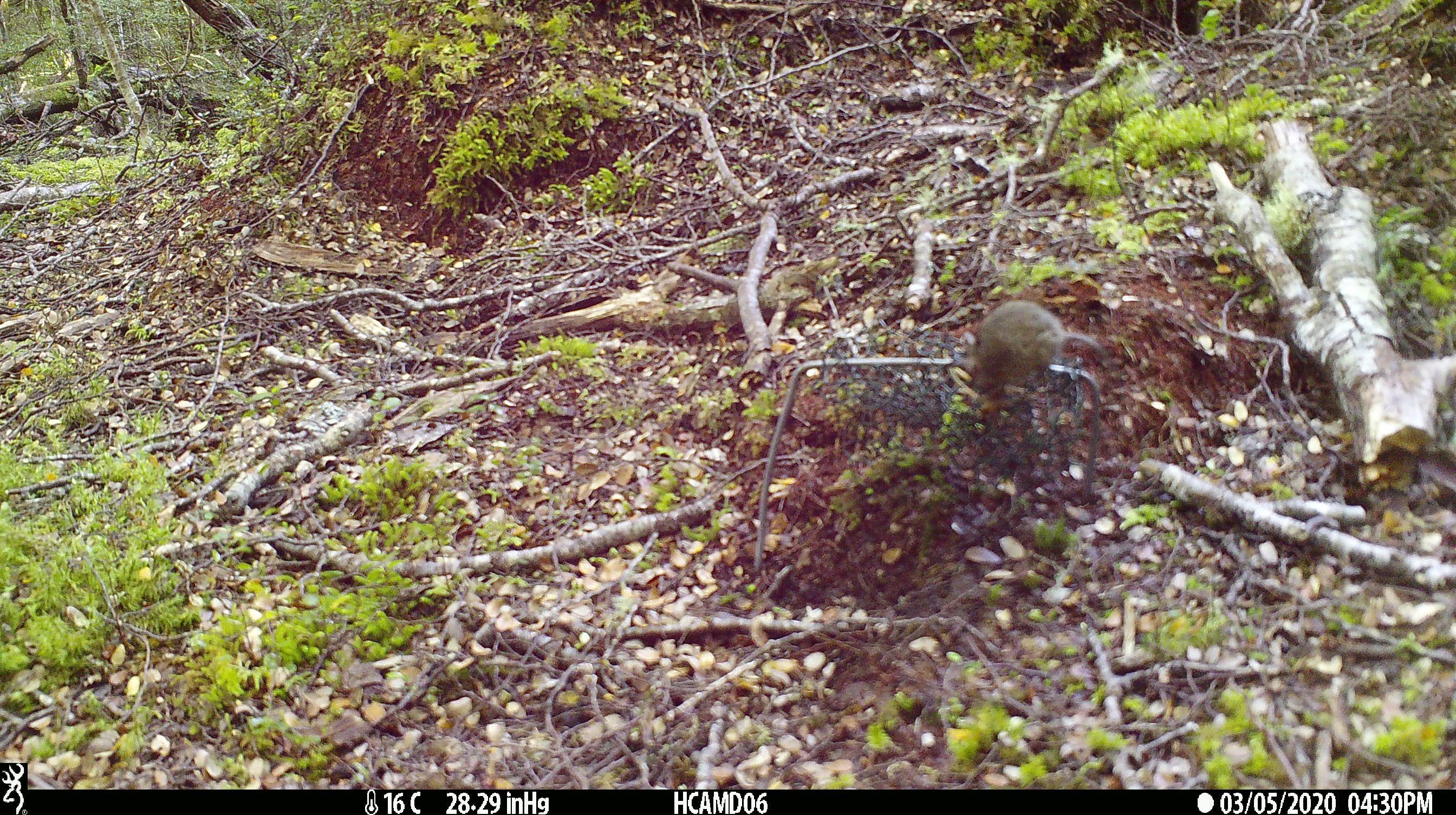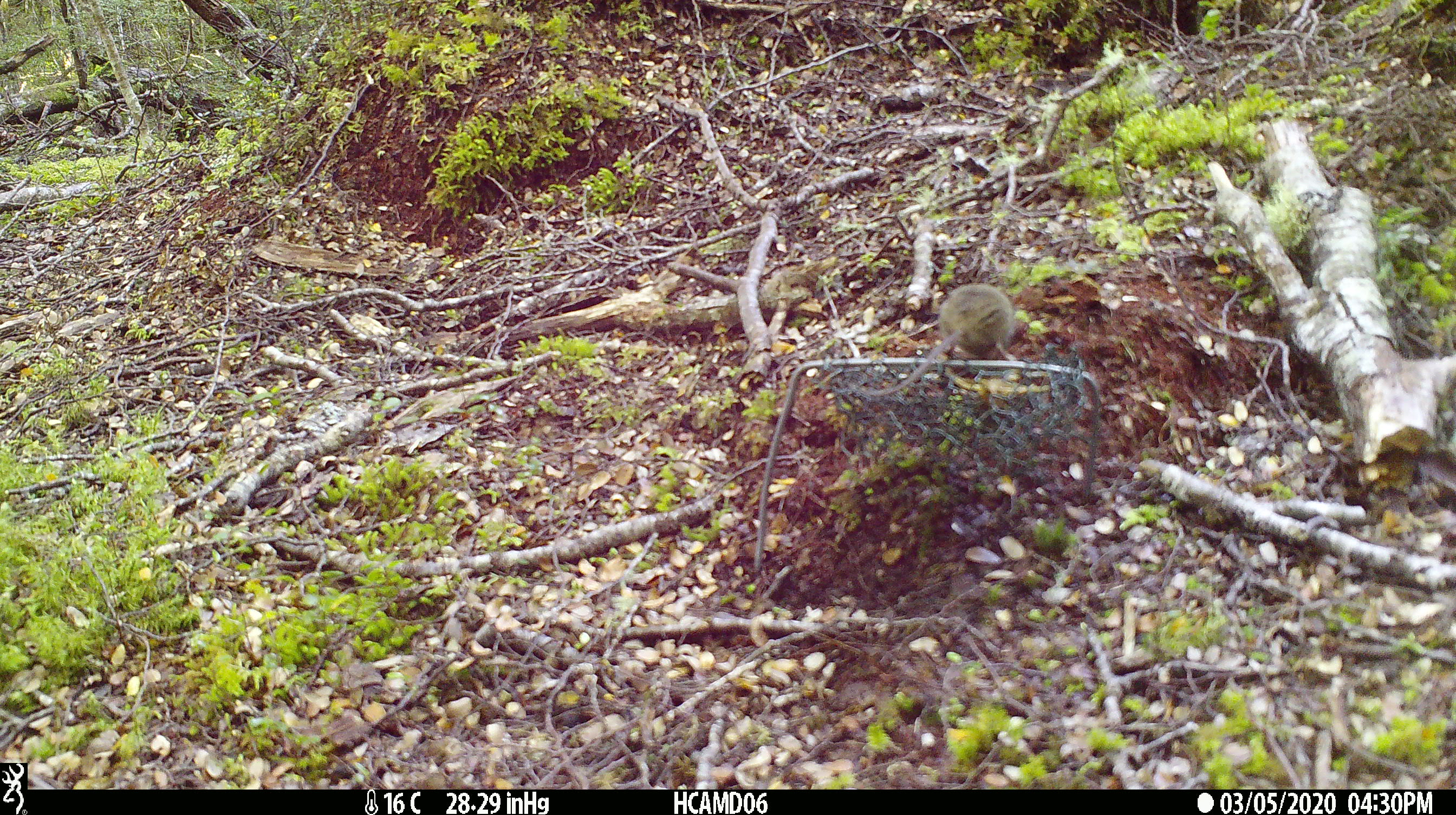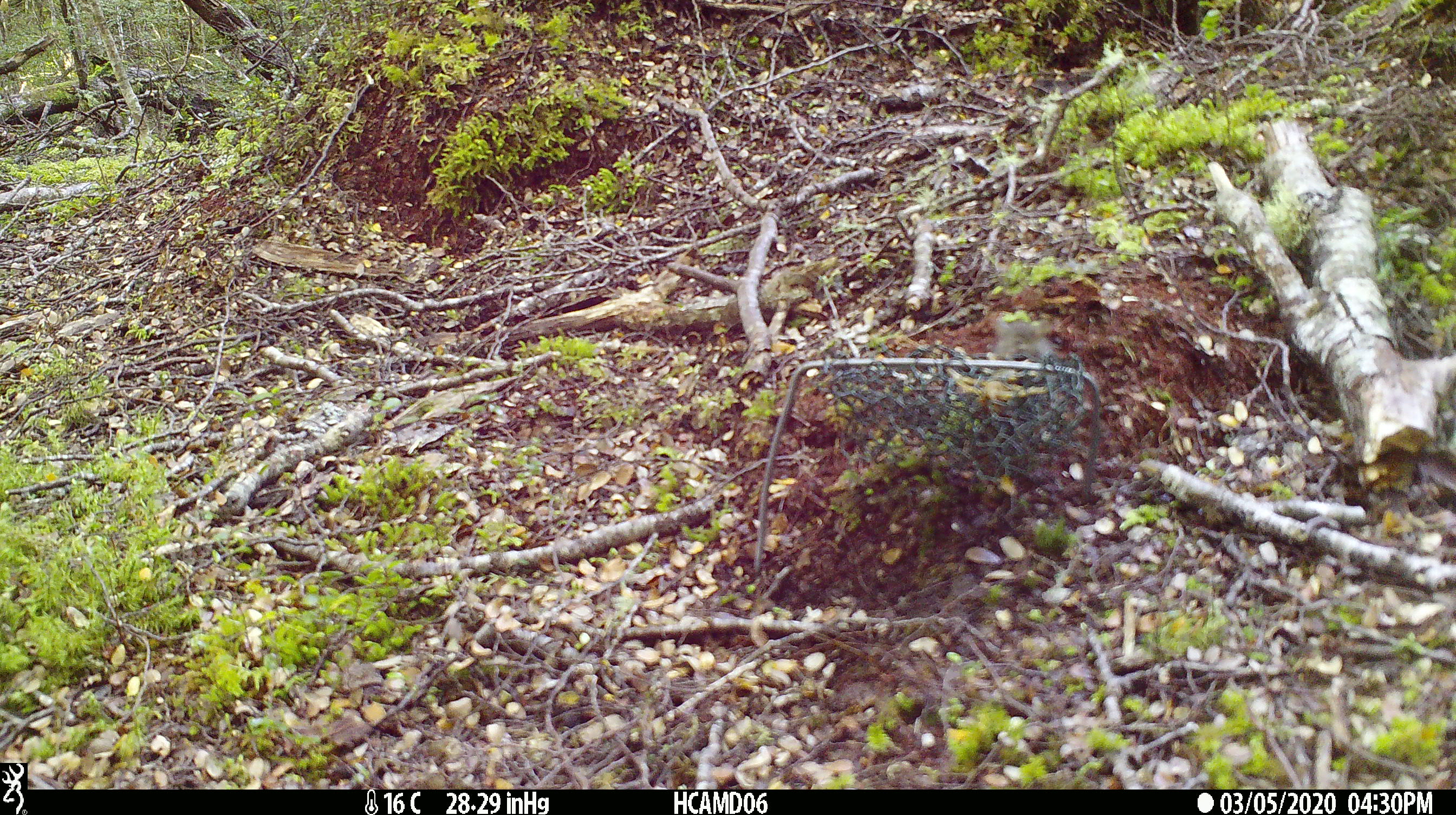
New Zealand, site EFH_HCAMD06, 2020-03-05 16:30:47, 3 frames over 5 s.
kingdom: Animalia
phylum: Chordata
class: Mammalia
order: Rodentia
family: Muridae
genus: Mus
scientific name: Mus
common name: mouse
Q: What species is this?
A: Mouse (Mus).